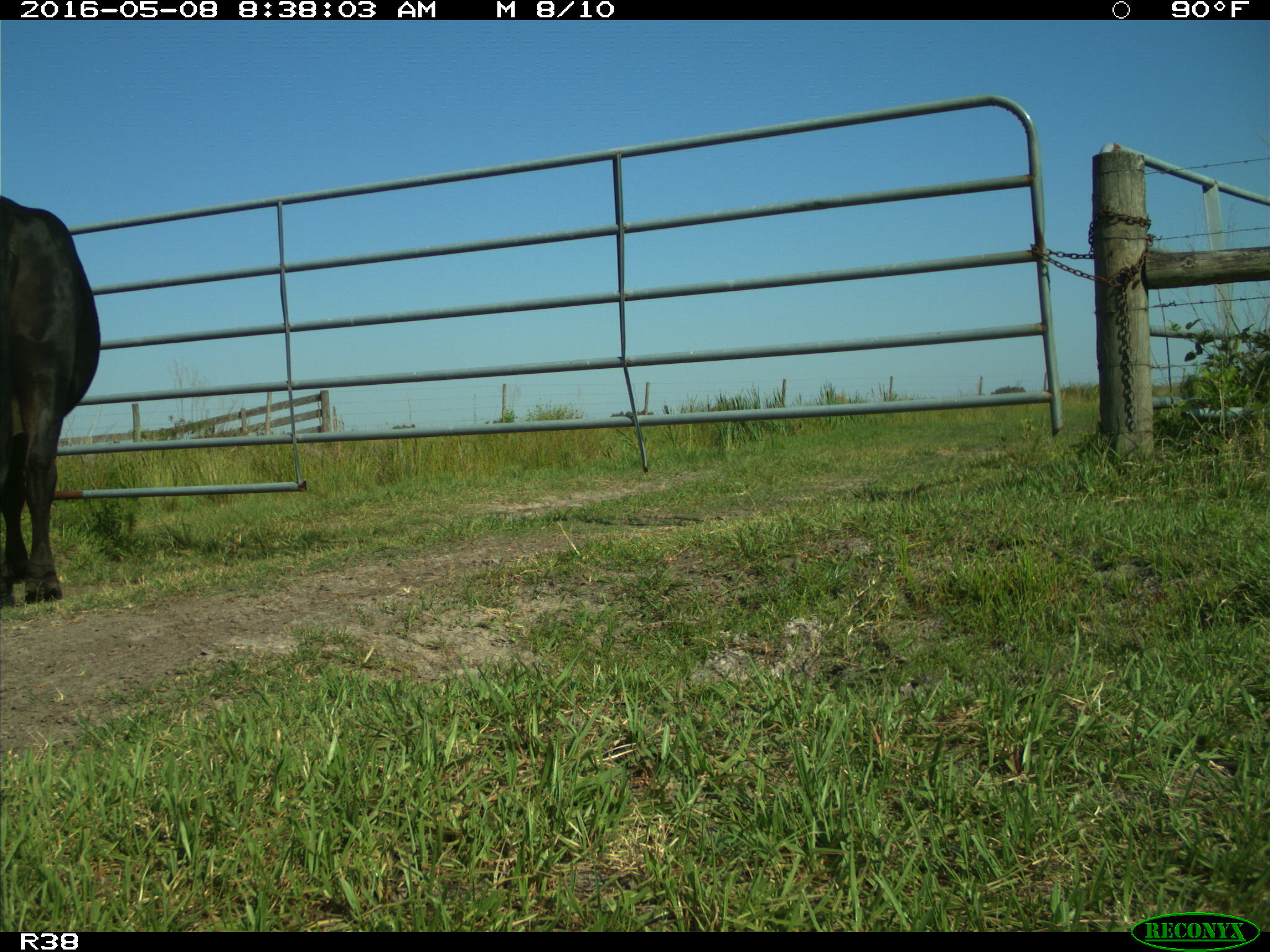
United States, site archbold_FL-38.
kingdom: Animalia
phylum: Chordata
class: Mammalia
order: Artiodactyla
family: Bovidae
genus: Bos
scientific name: Bos taurus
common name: domestic cow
Bos taurus (domestic cow).